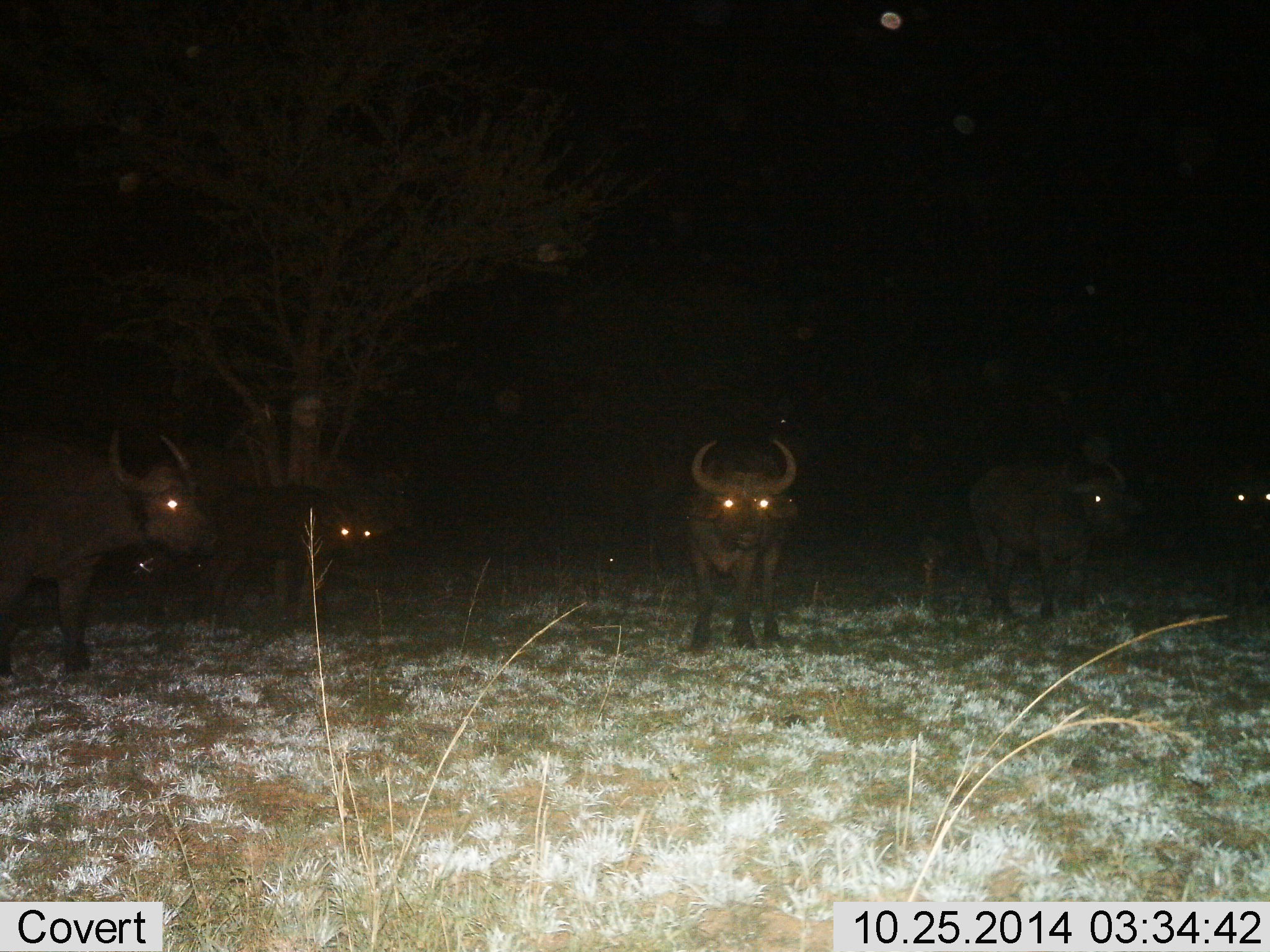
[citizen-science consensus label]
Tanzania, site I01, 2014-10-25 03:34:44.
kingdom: Animalia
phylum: Chordata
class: Mammalia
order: Artiodactyla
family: Bovidae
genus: Syncerus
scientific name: Syncerus caffer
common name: cape buffalo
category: buffalo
Buffalo (cape buffalo) (Syncerus caffer), count 5. Behavior (volunteer vote fractions): standing 90%, resting 0%, moving 20%, interacting 0%. Young present (vote fraction): 20%. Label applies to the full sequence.